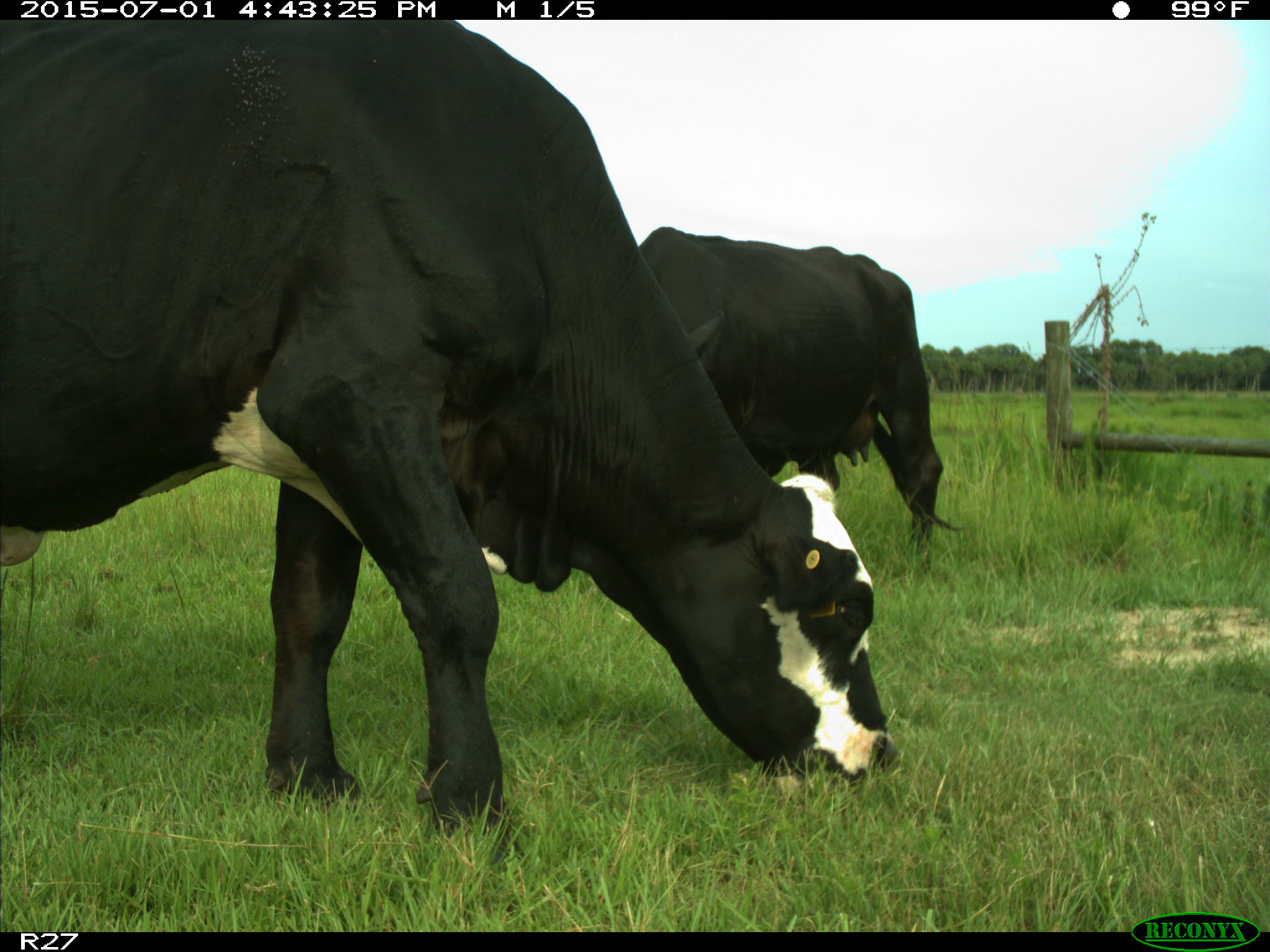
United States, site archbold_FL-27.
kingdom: Animalia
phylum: Chordata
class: Mammalia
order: Artiodactyla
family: Bovidae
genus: Bos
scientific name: Bos taurus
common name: domestic cow